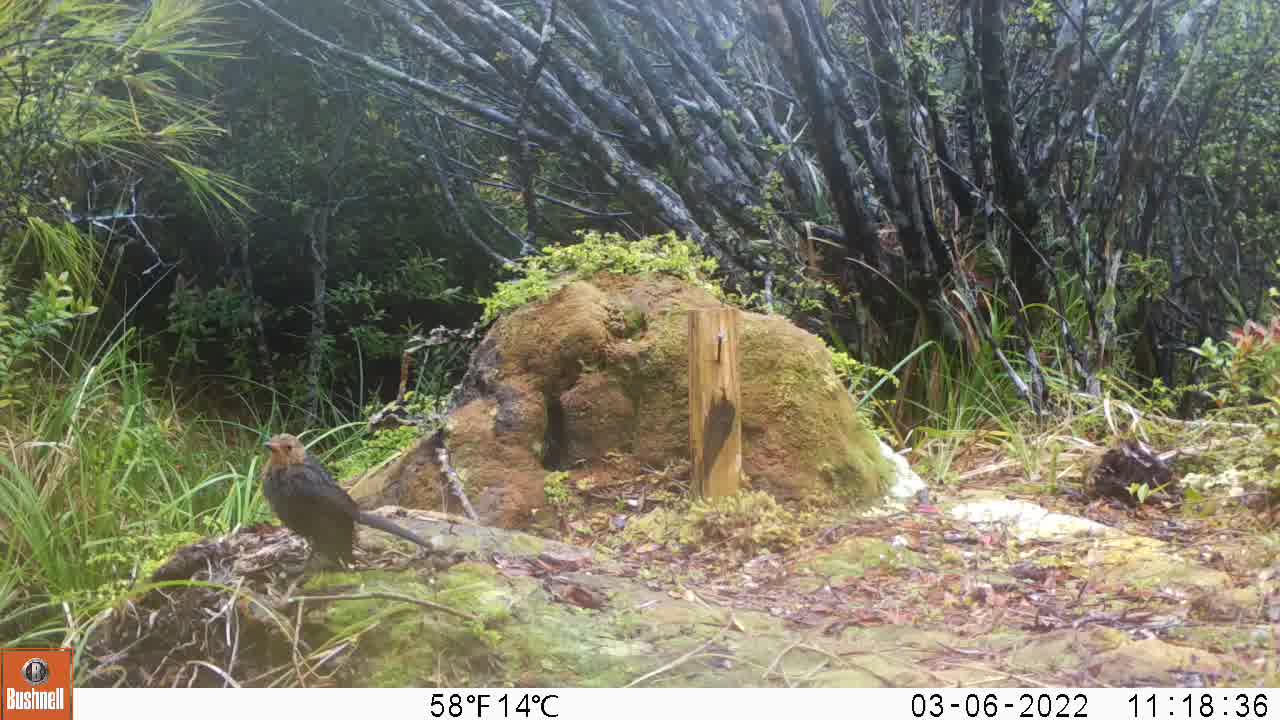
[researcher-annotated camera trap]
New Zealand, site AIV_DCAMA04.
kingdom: Animalia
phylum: Chordata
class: Aves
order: Passeriformes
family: Turdidae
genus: Turdus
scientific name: Turdus merula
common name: eurasian blackbird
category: blackbird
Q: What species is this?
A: Blackbird (eurasian blackbird) (Turdus merula).